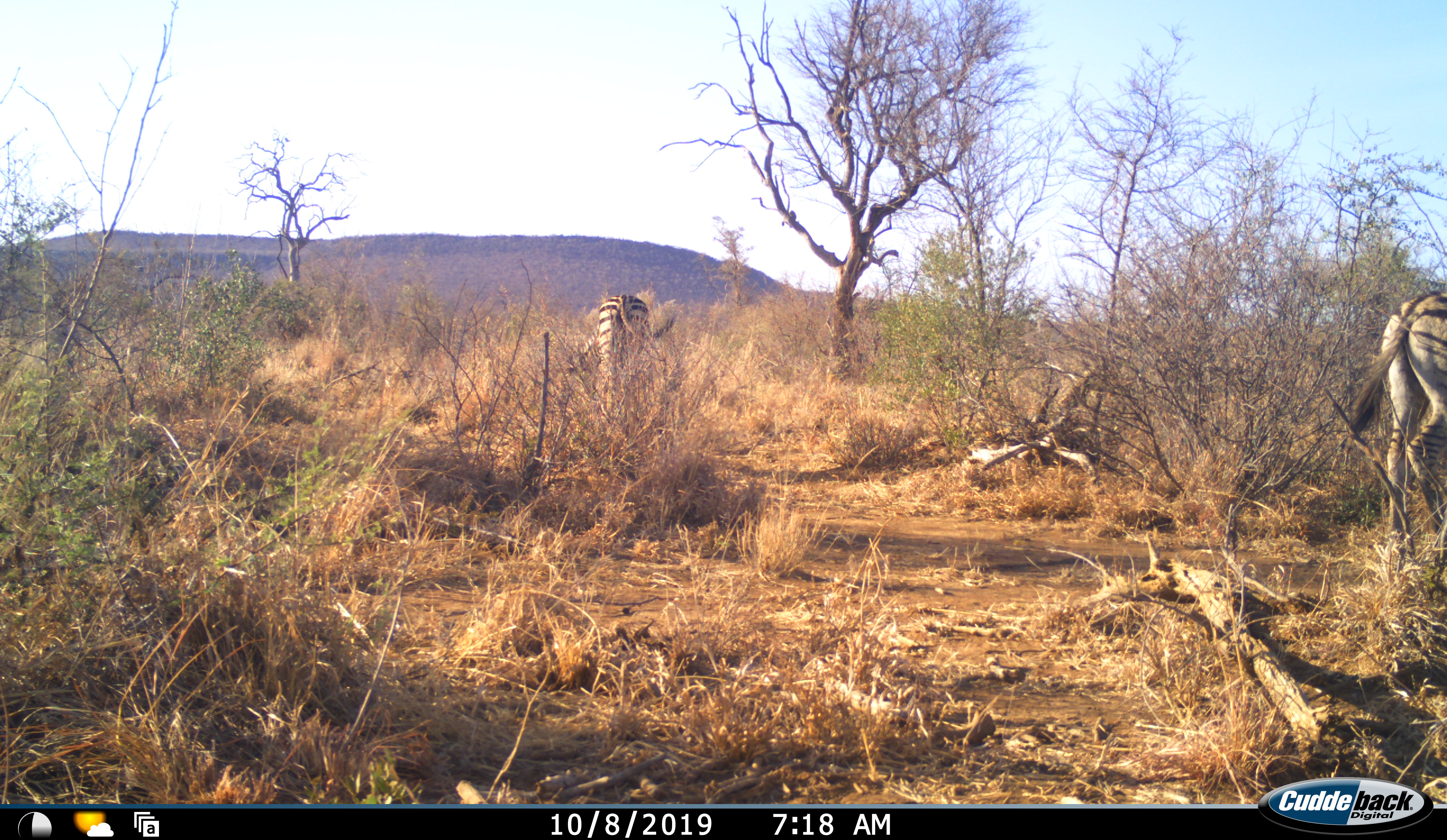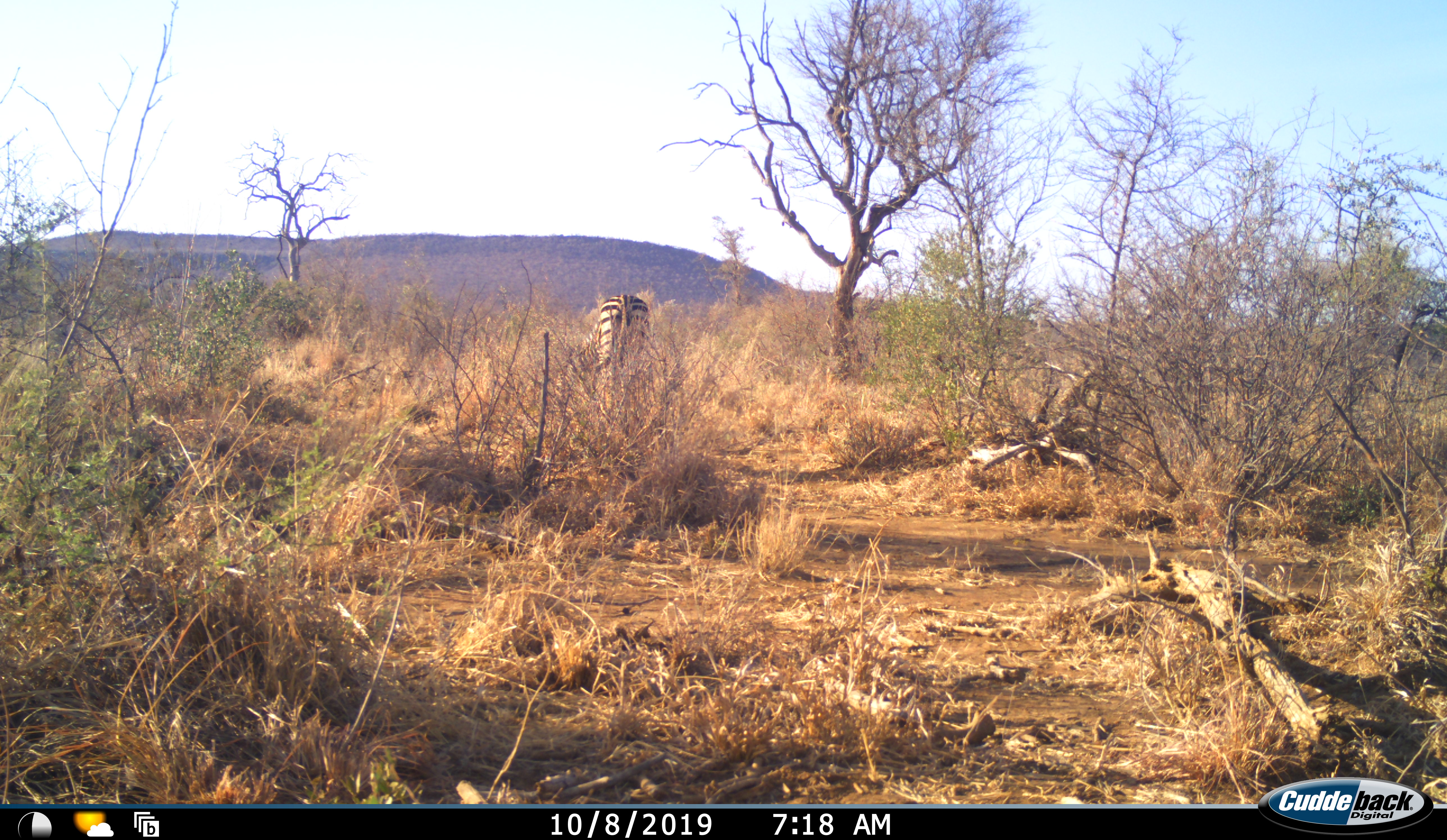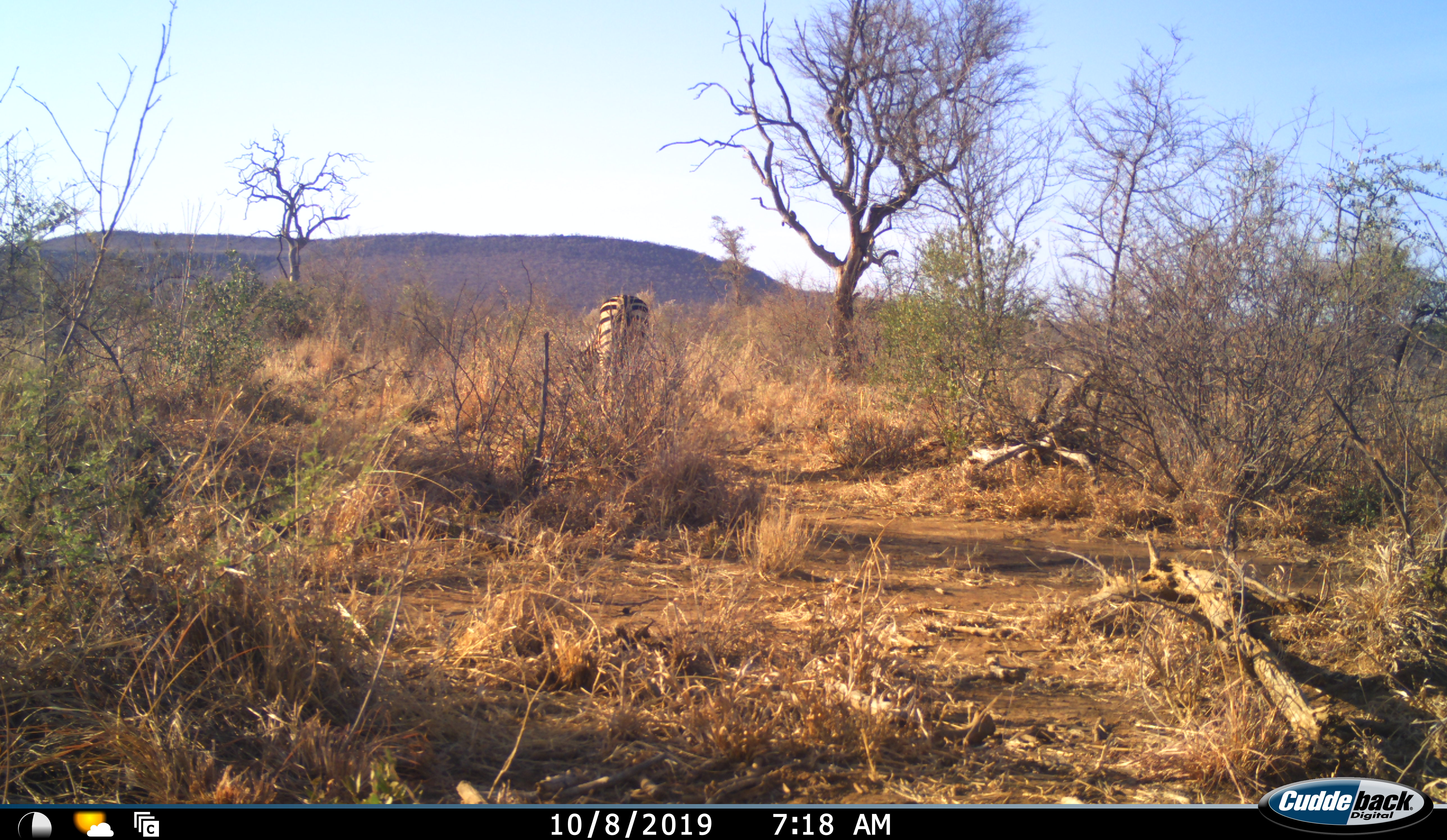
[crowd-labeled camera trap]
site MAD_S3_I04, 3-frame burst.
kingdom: Animalia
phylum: Chordata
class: Mammalia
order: Perissodactyla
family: Equidae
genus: Equus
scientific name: Equus quagga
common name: plains zebra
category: zebraplains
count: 2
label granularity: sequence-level